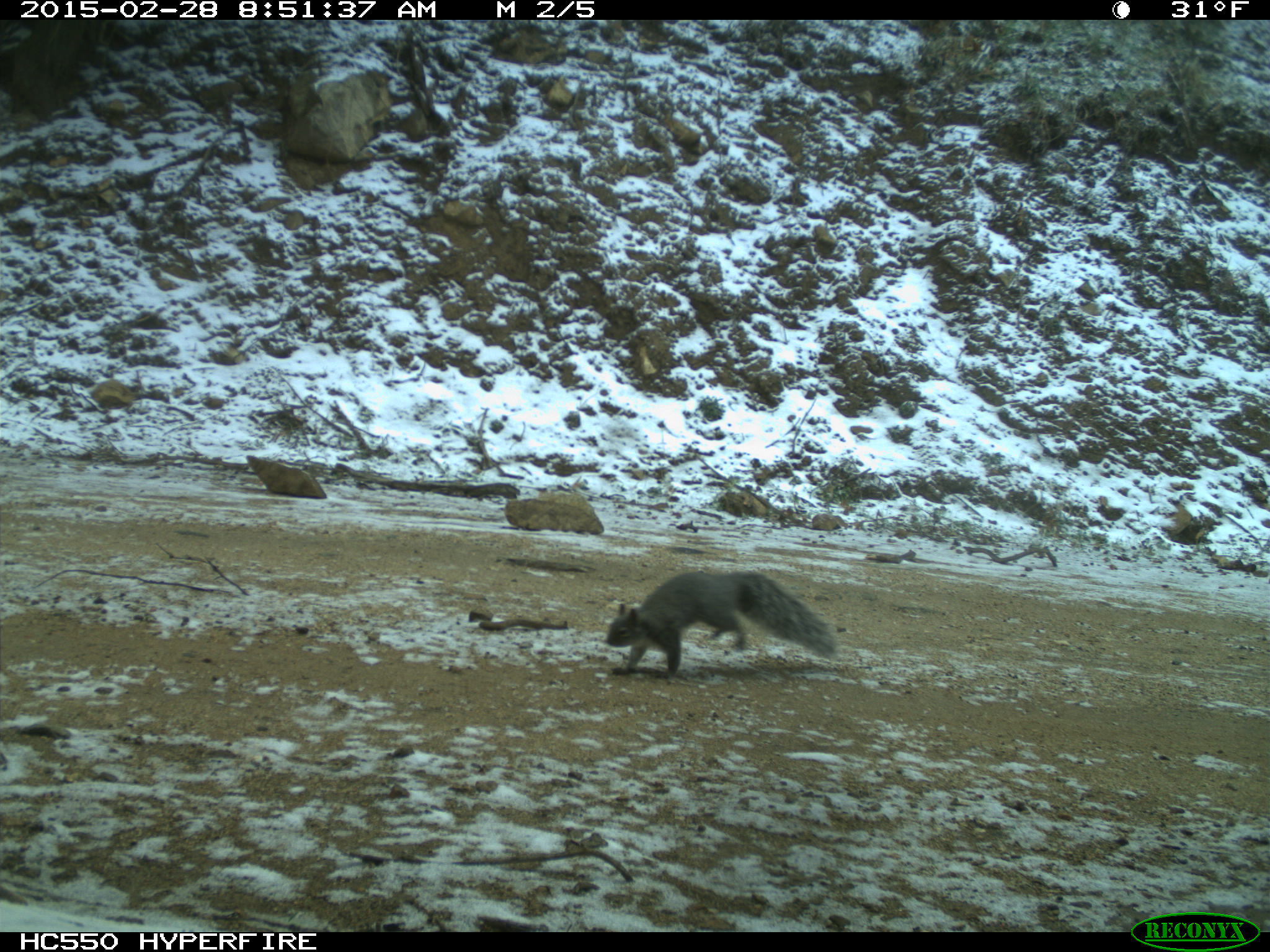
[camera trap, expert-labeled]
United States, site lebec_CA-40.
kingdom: Animalia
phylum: Chordata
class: Mammalia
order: Rodentia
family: Sciuridae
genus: Sciurus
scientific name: Sciurus carolinensis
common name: eastern gray squirrel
Sciurus carolinensis (eastern gray squirrel).